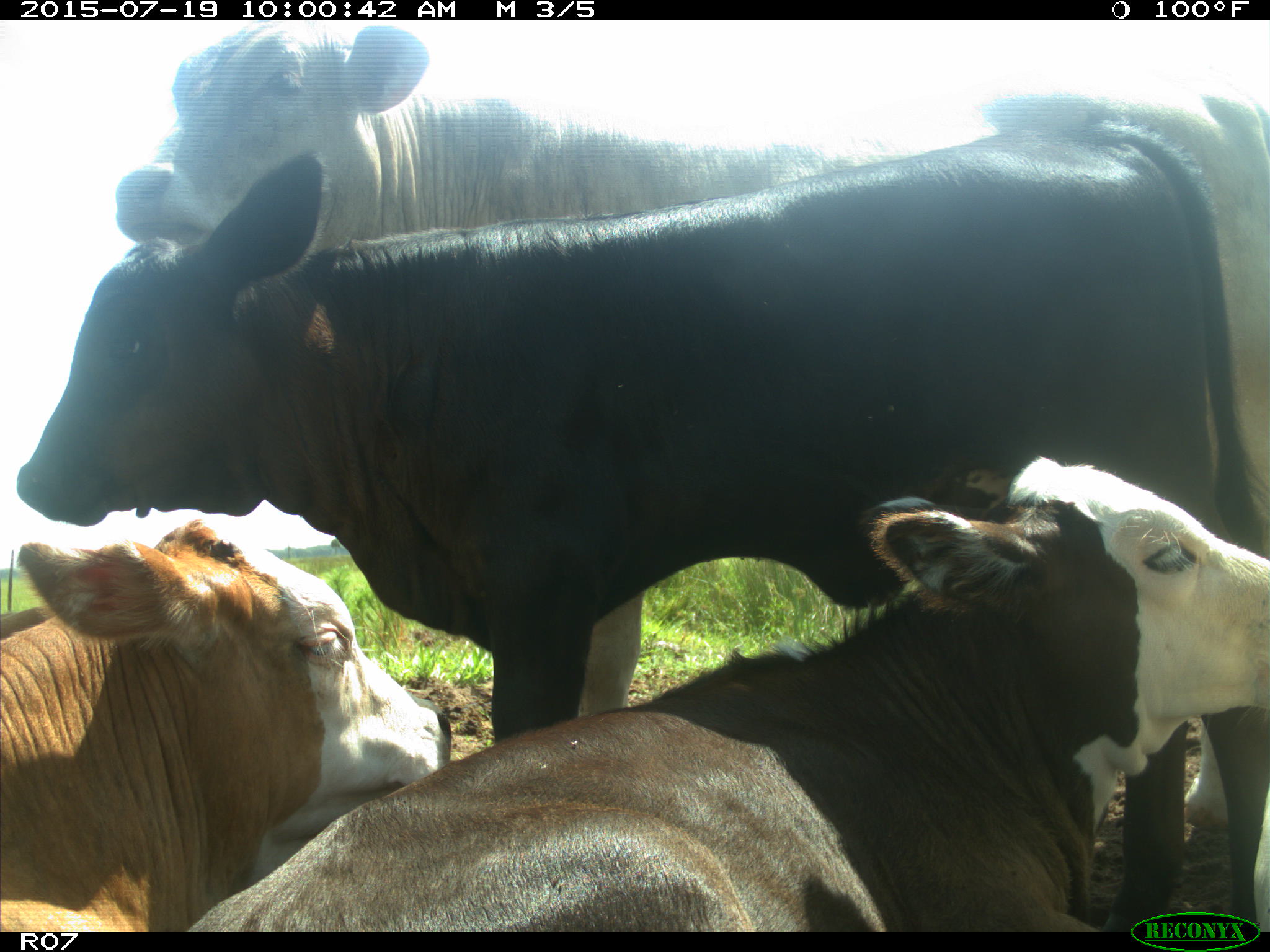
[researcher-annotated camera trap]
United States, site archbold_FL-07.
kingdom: Animalia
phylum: Chordata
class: Mammalia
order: Artiodactyla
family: Bovidae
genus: Bos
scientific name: Bos taurus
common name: domestic cow